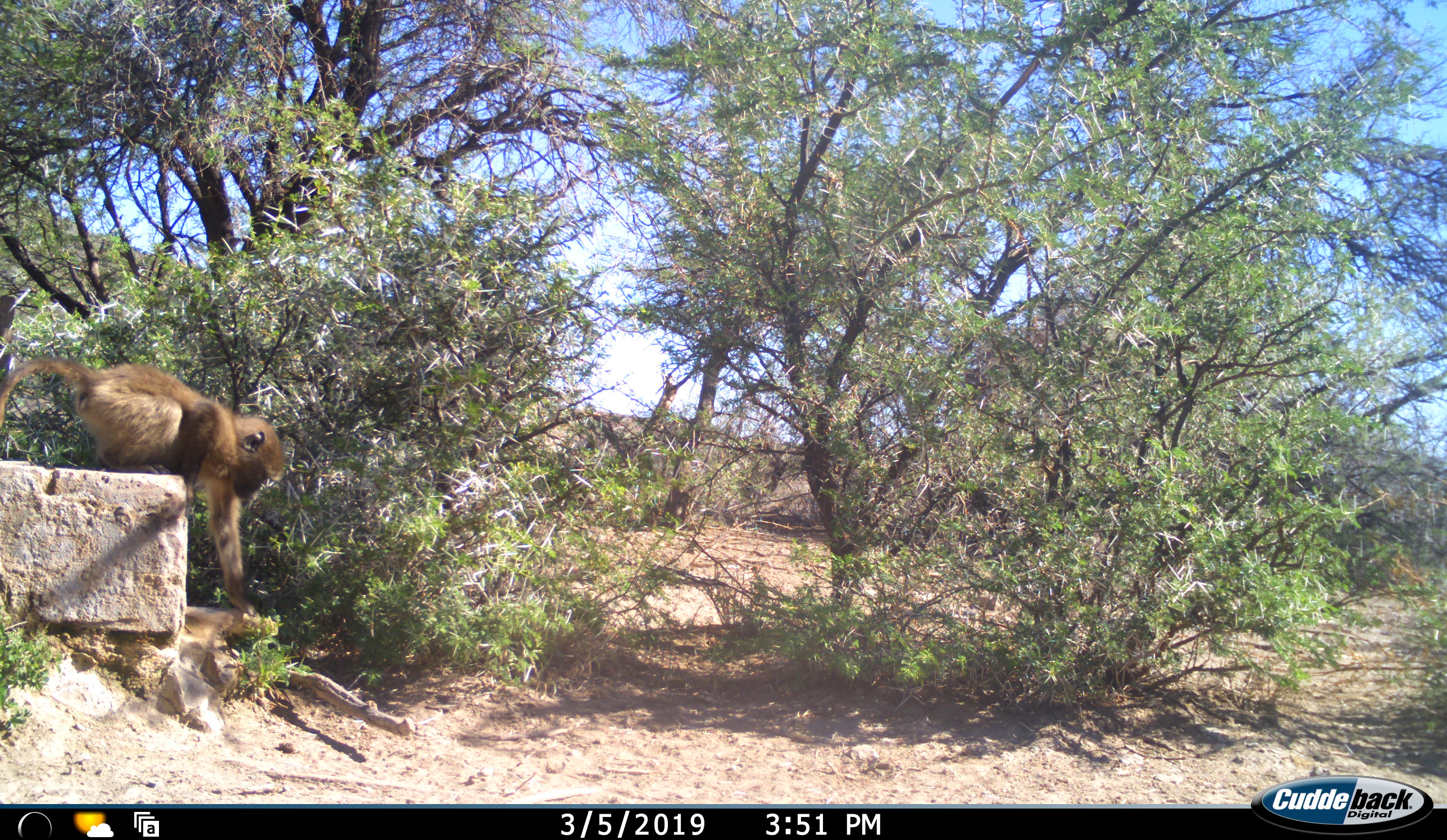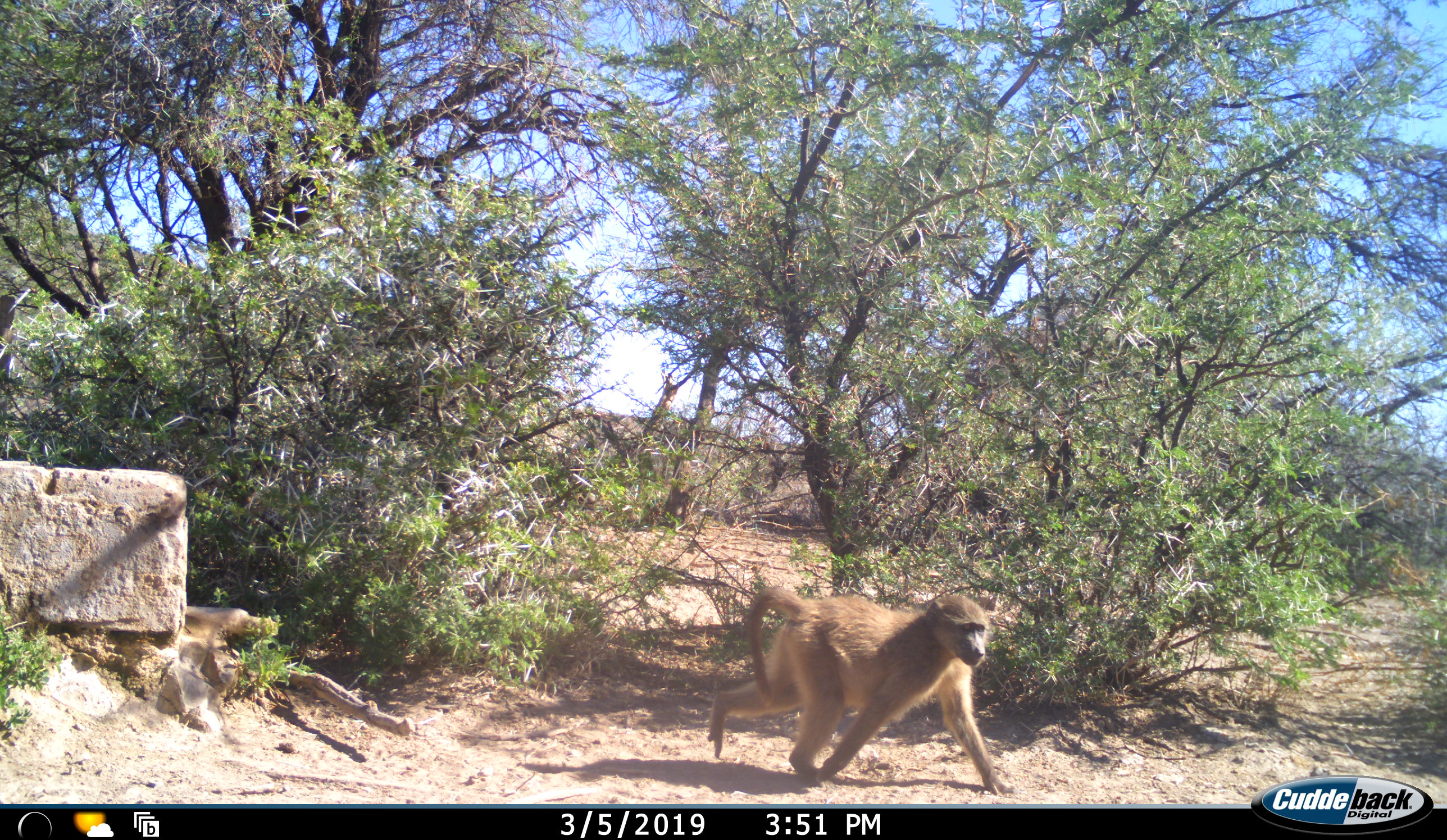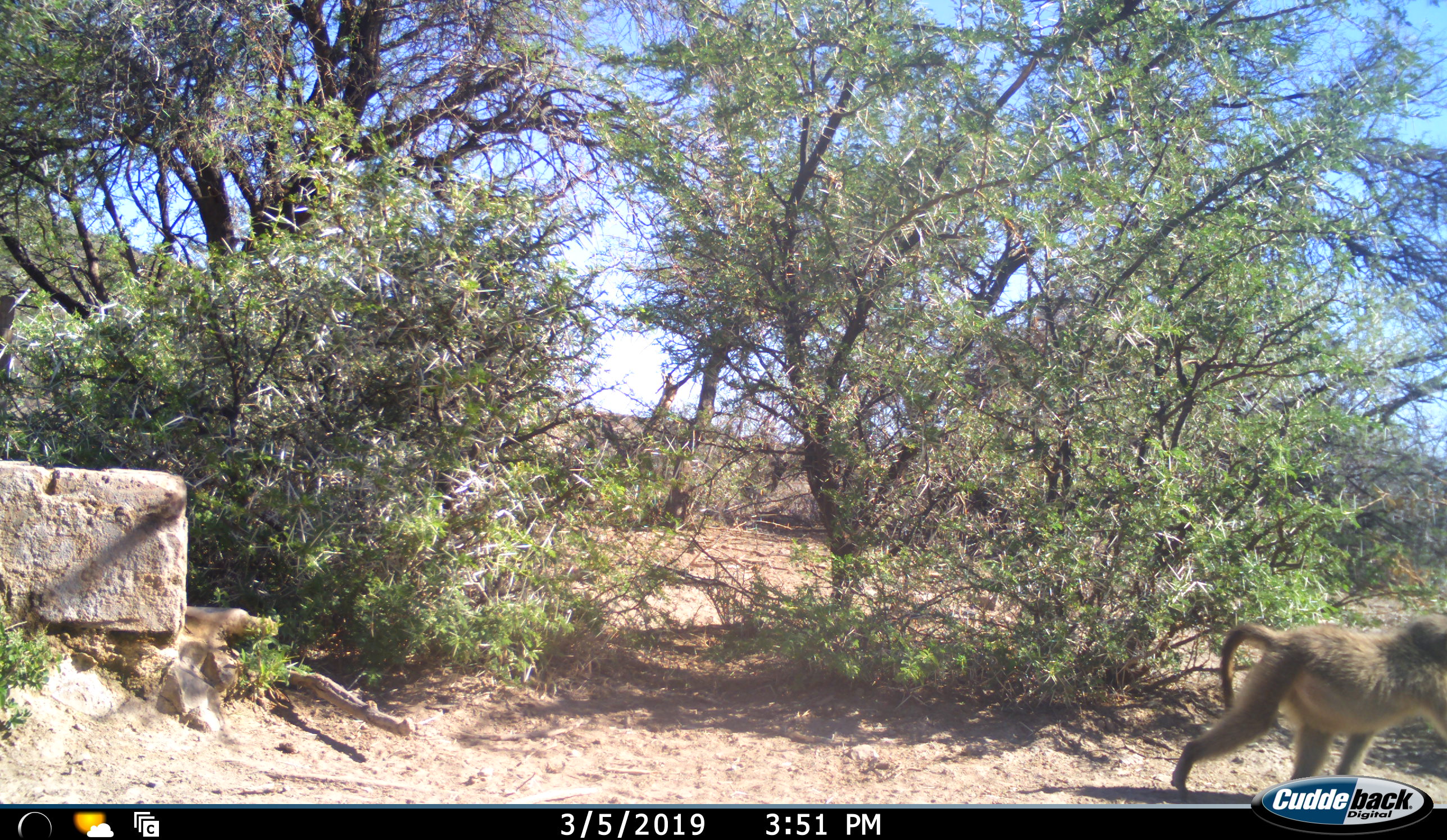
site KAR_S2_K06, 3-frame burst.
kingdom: Animalia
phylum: Chordata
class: Mammalia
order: Primates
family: Cercopithecidae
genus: Papio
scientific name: Papio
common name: baboon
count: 1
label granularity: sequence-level